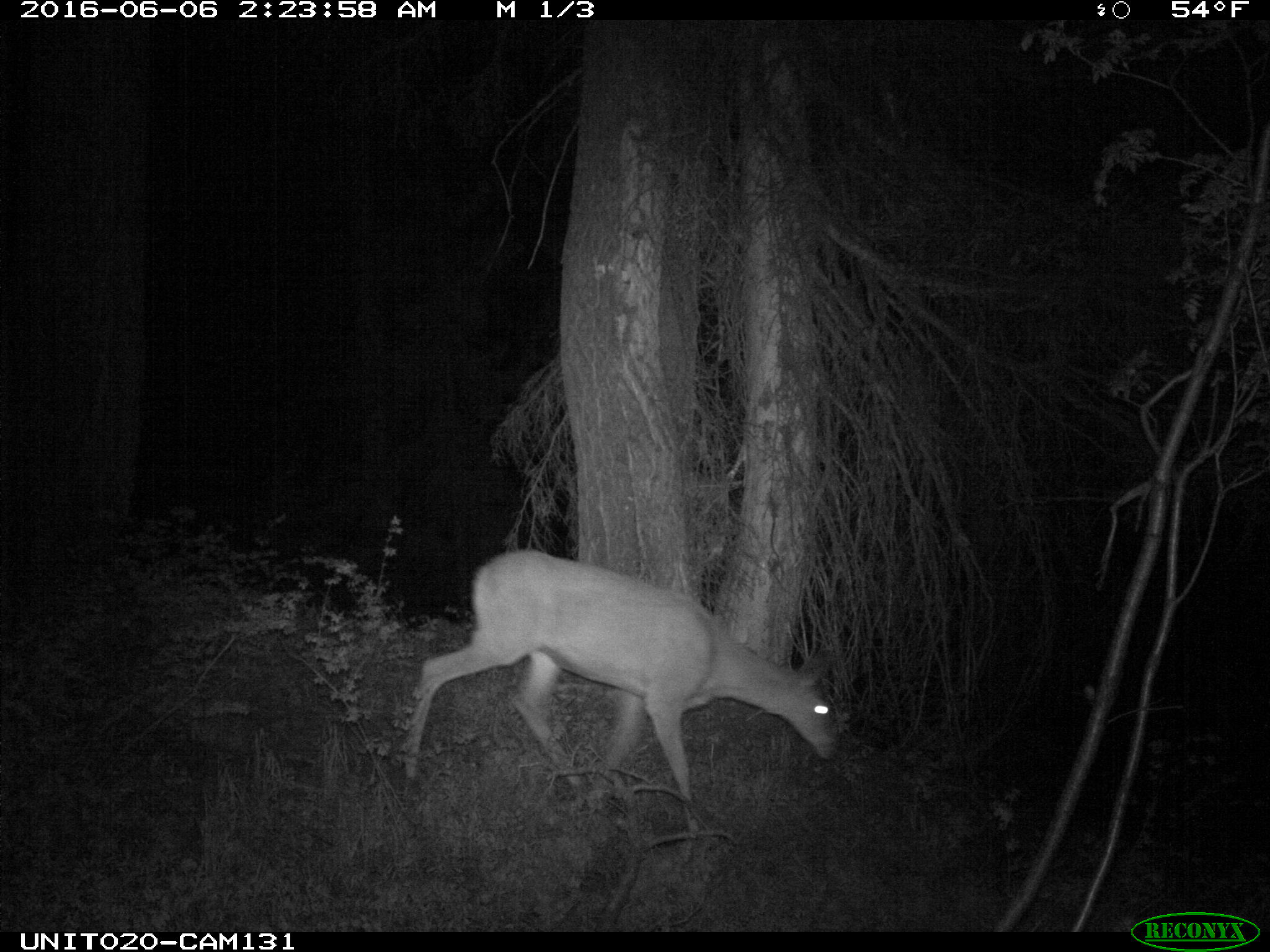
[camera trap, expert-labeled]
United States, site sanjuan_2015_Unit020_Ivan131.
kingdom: Animalia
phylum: Chordata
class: Mammalia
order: Artiodactyla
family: Cervidae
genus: Odocoileus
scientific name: Odocoileus hemionus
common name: mule deer